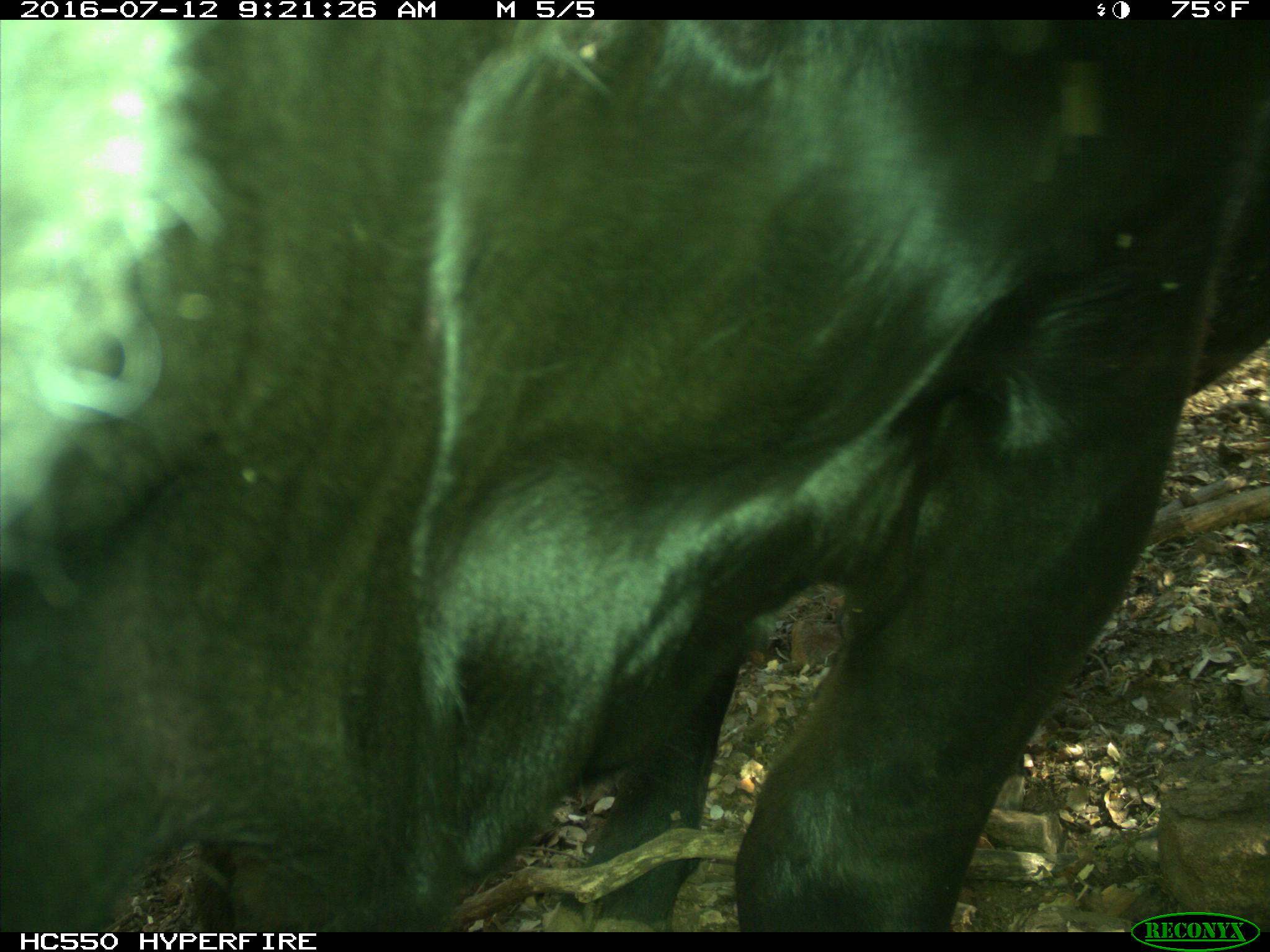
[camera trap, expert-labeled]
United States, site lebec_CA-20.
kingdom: Animalia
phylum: Chordata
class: Mammalia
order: Artiodactyla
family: Bovidae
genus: Bos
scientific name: Bos taurus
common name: domestic cow